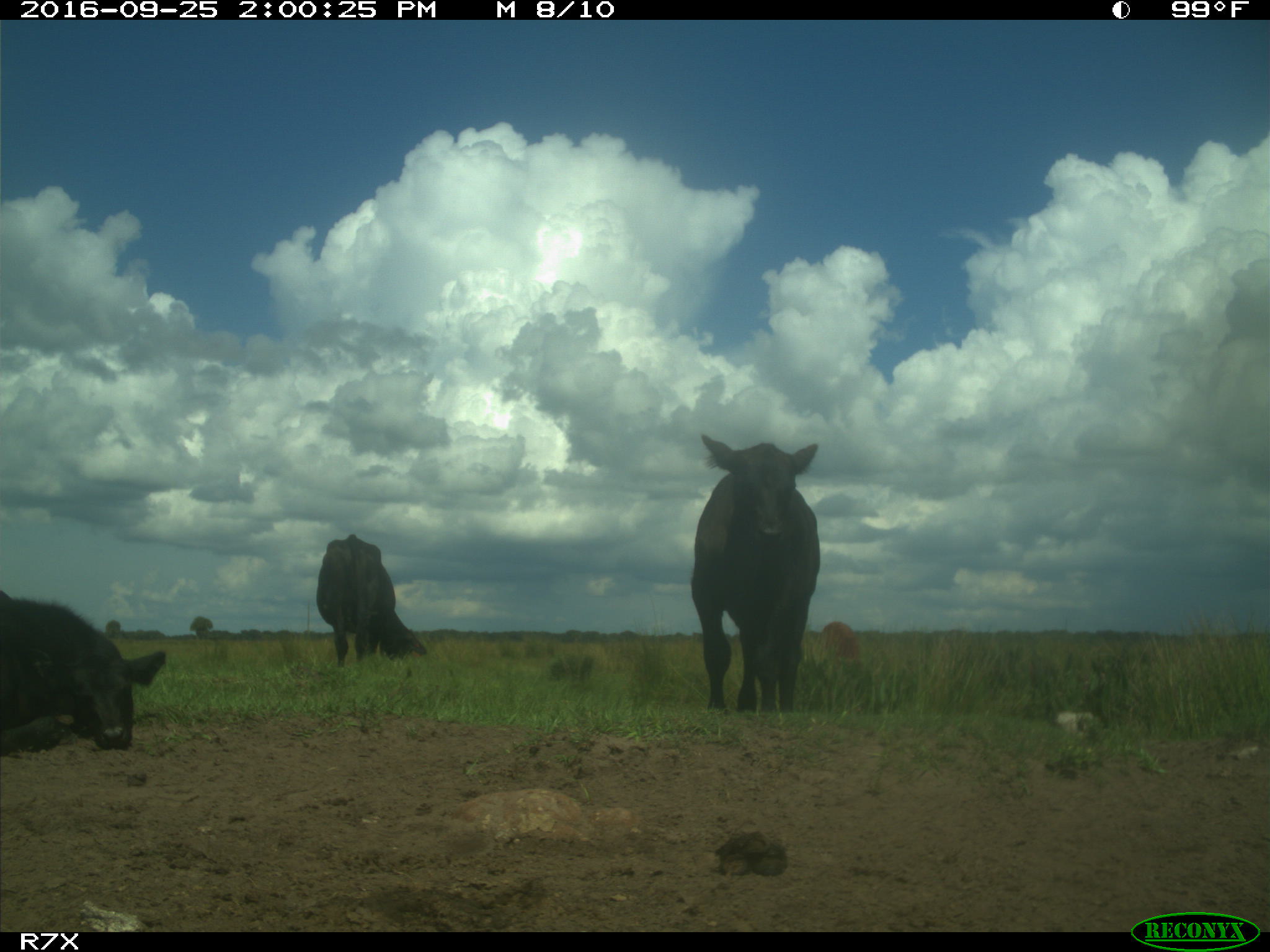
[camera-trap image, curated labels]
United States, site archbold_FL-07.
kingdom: Animalia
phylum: Chordata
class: Mammalia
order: Artiodactyla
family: Bovidae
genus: Bos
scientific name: Bos taurus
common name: domestic cow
Bos taurus (domestic cow).